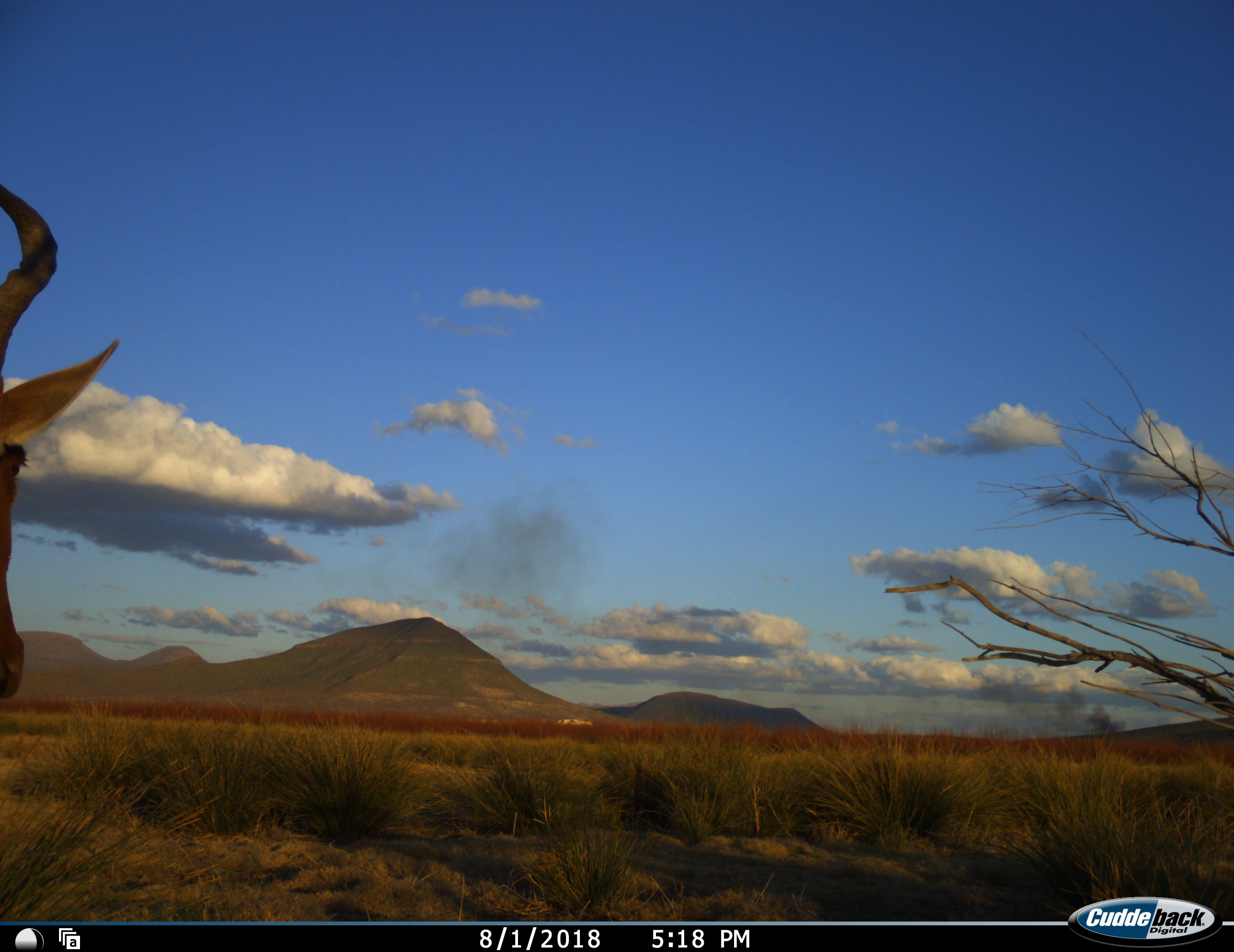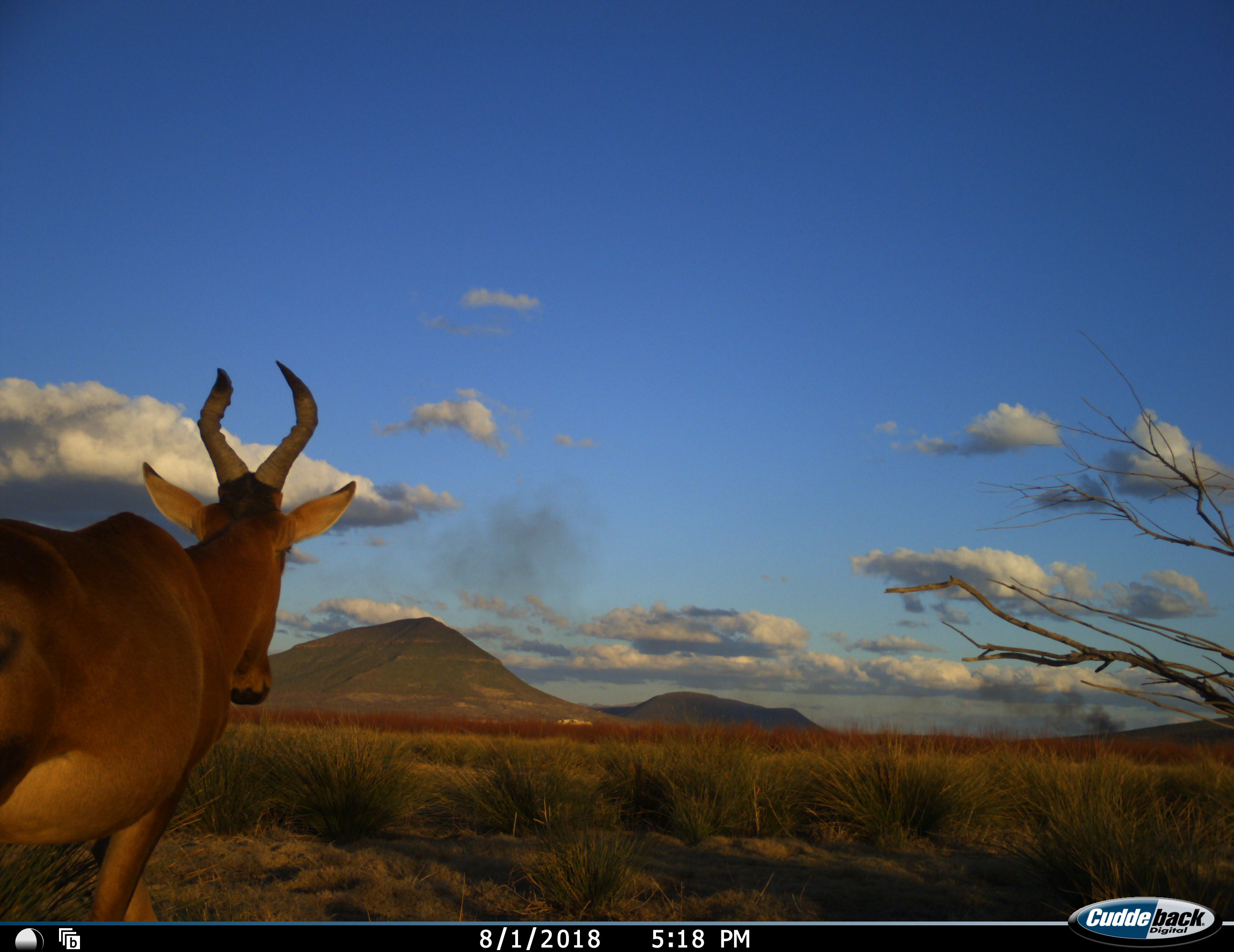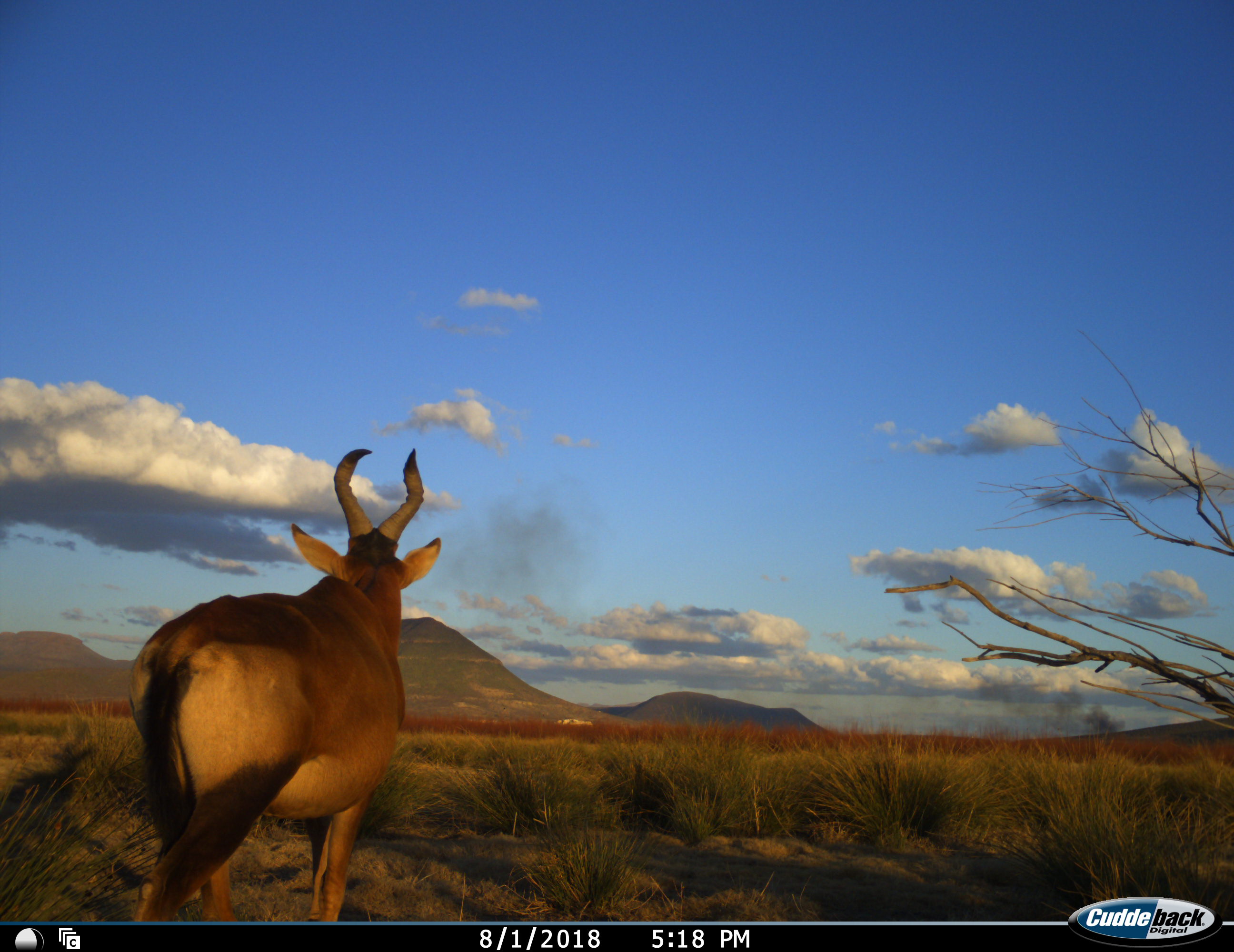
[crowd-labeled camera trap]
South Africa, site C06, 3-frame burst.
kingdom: Animalia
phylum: Chordata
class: Mammalia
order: Artiodactyla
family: Bovidae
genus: Alcelaphus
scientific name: Alcelaphus buselaphus caama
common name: red hartebeest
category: hartebeestred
Hartebeestred (red hartebeest) (Alcelaphus buselaphus caama), count 1. Behavior (volunteer vote fractions): standing 22%, resting 0%, moving 78%, interacting 0%. Young present (vote fraction): 0%. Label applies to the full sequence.